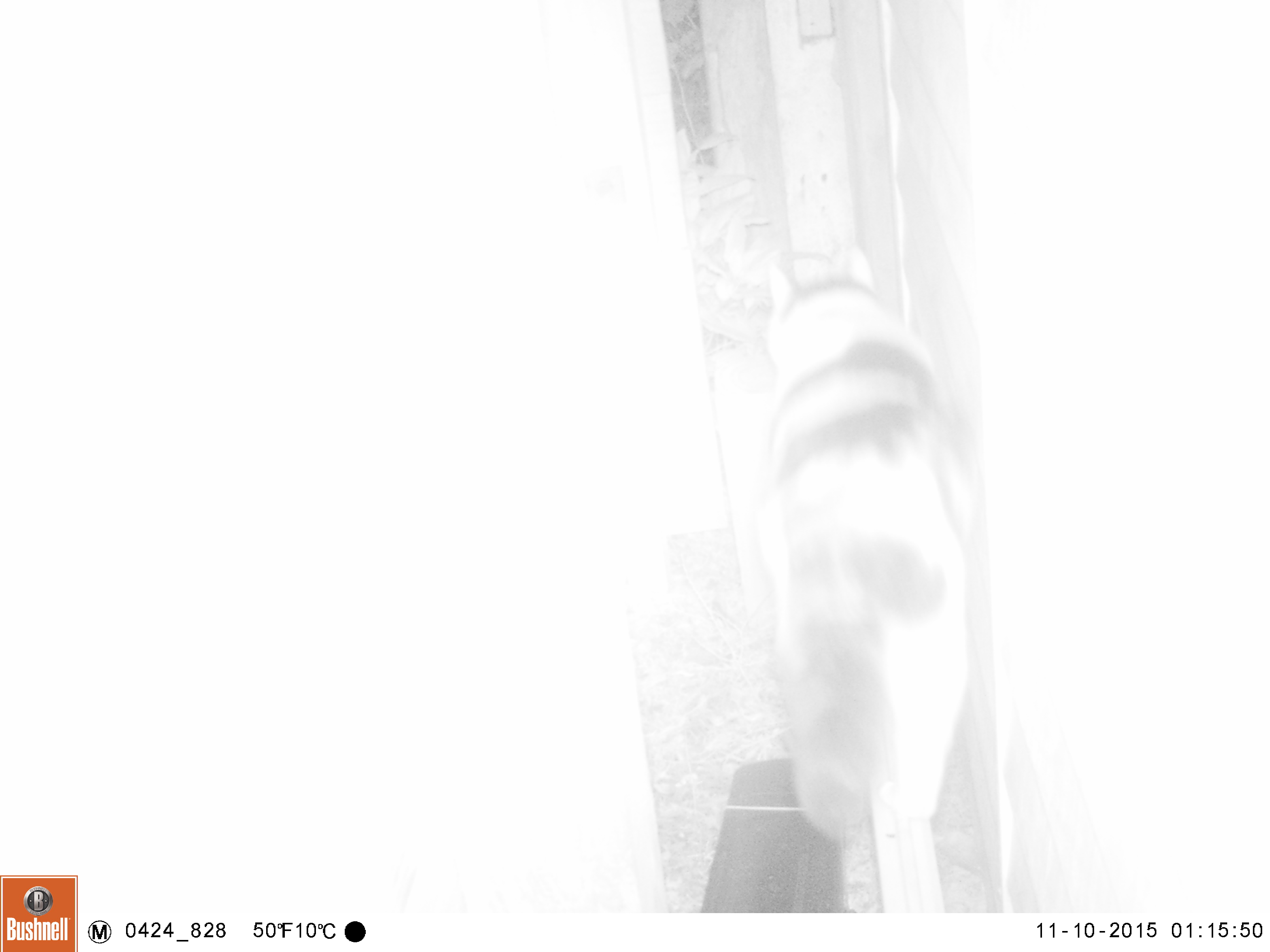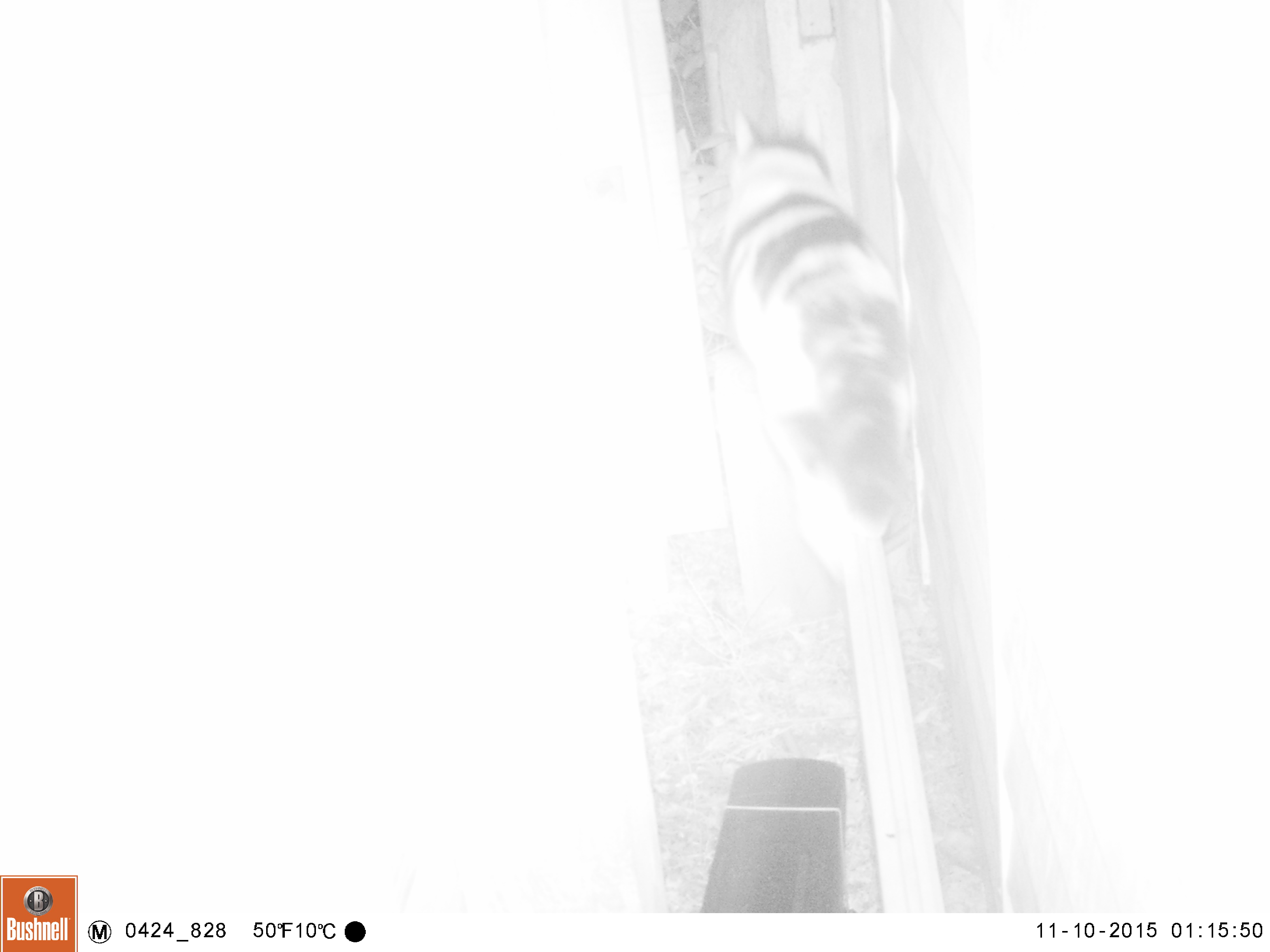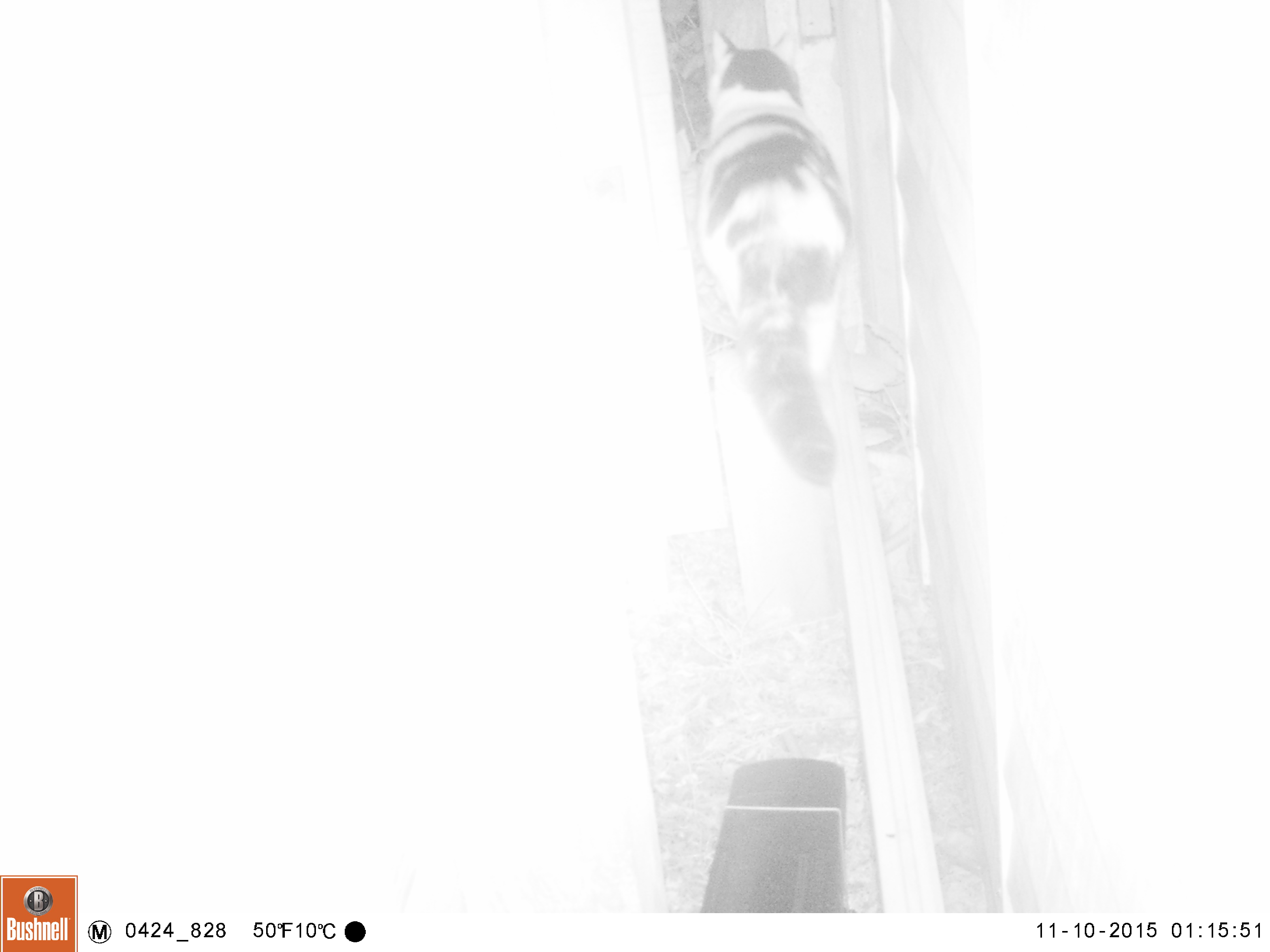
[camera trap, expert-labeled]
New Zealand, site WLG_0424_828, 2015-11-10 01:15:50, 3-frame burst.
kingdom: Animalia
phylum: Chordata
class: Mammalia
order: Carnivora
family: Felidae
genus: Felis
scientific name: Felis catus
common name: domestic cat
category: cat